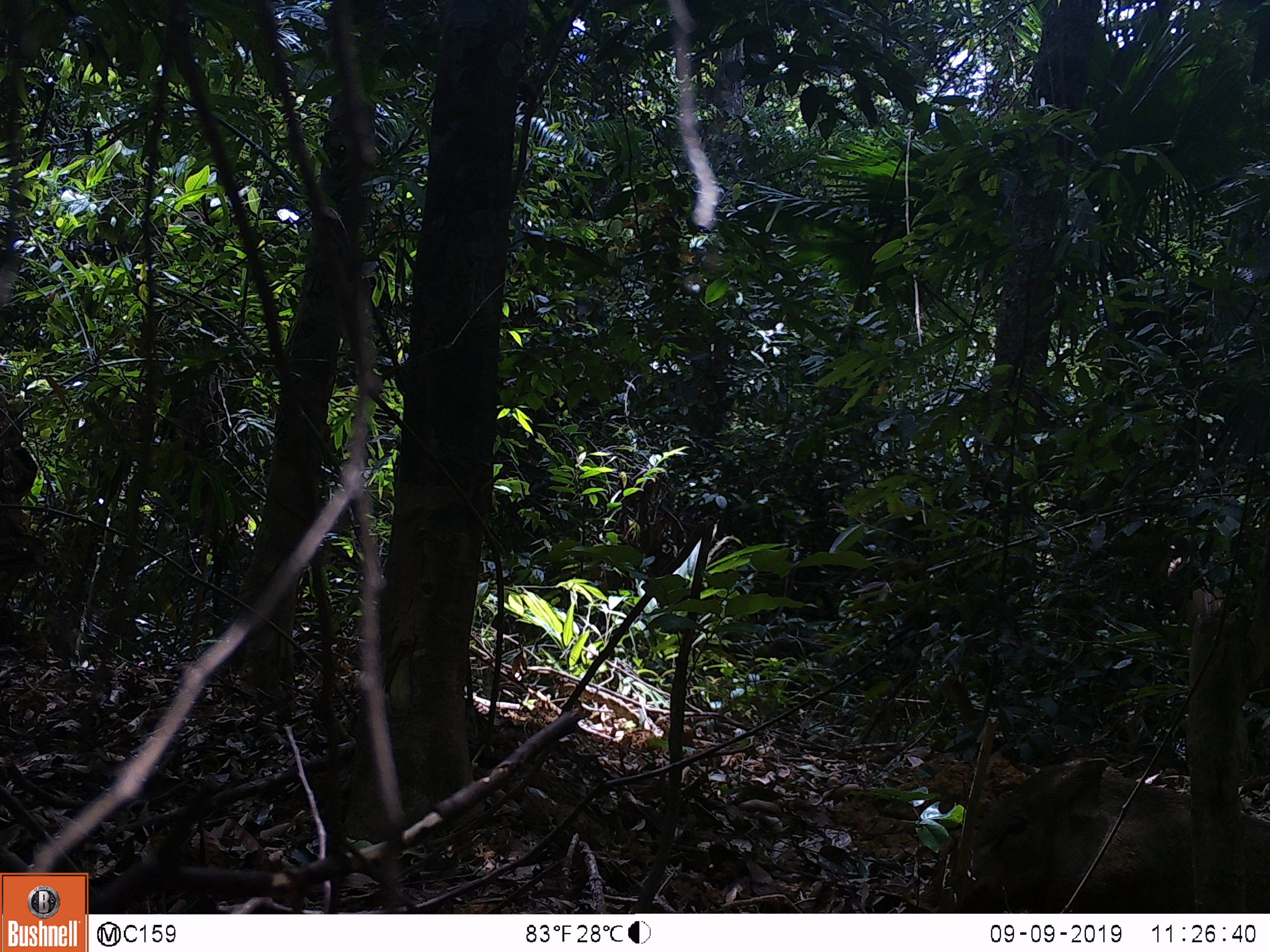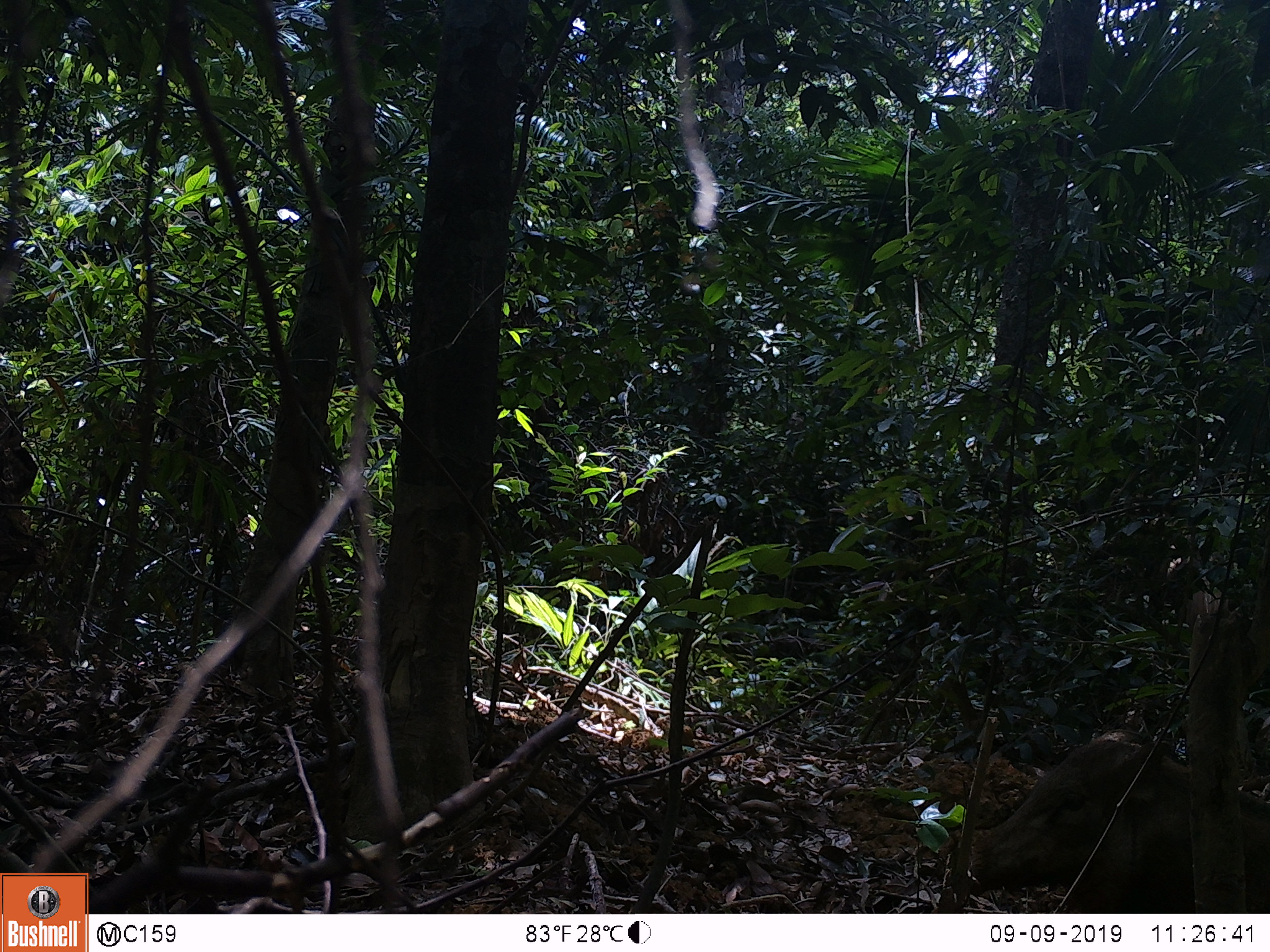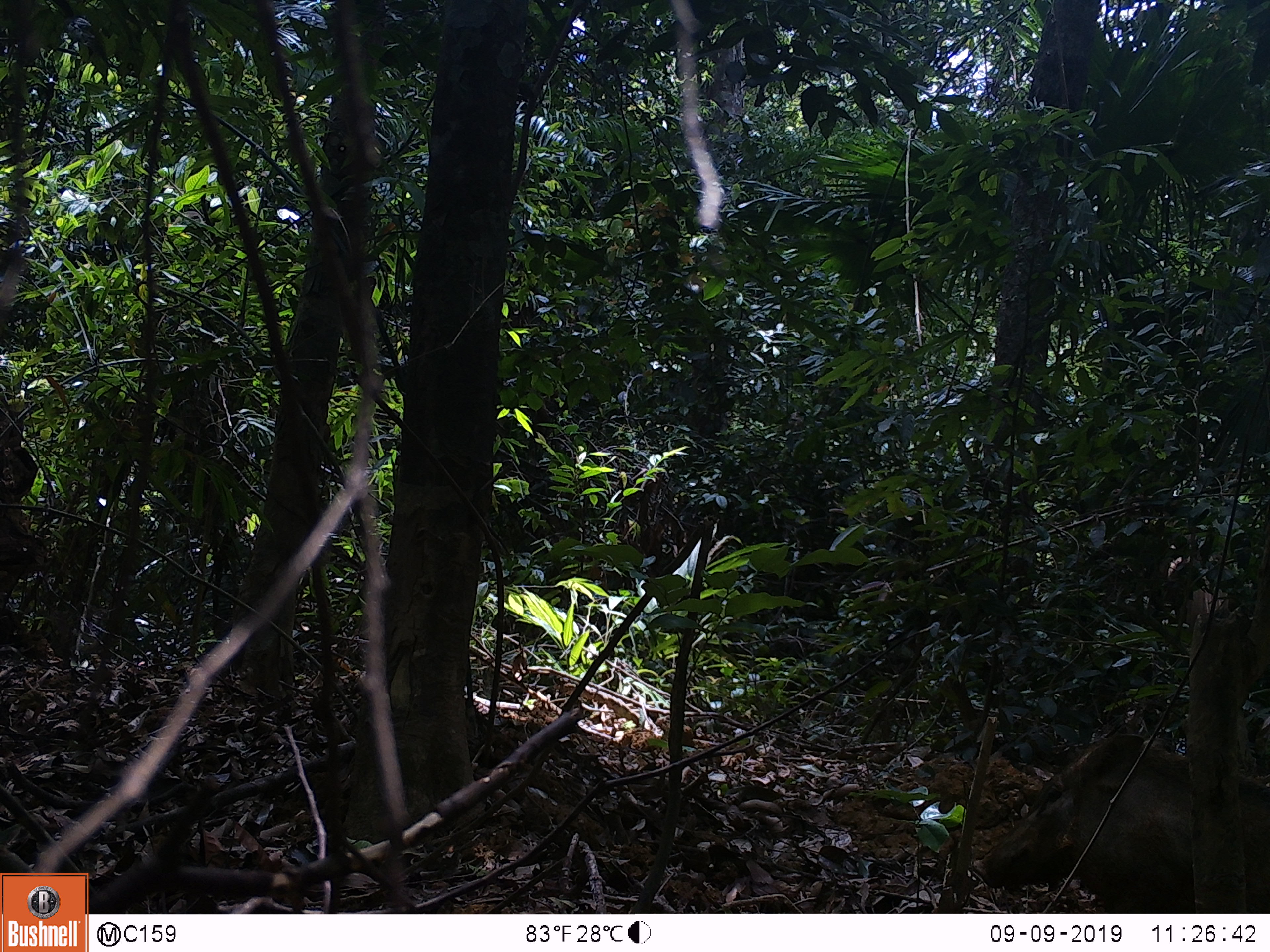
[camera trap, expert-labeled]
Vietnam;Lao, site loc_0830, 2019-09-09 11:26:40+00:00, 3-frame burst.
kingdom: Animalia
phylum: Chordata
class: Mammalia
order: Artiodactyla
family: Suidae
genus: Sus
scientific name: Sus scrofa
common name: eurasian wild pig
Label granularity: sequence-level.